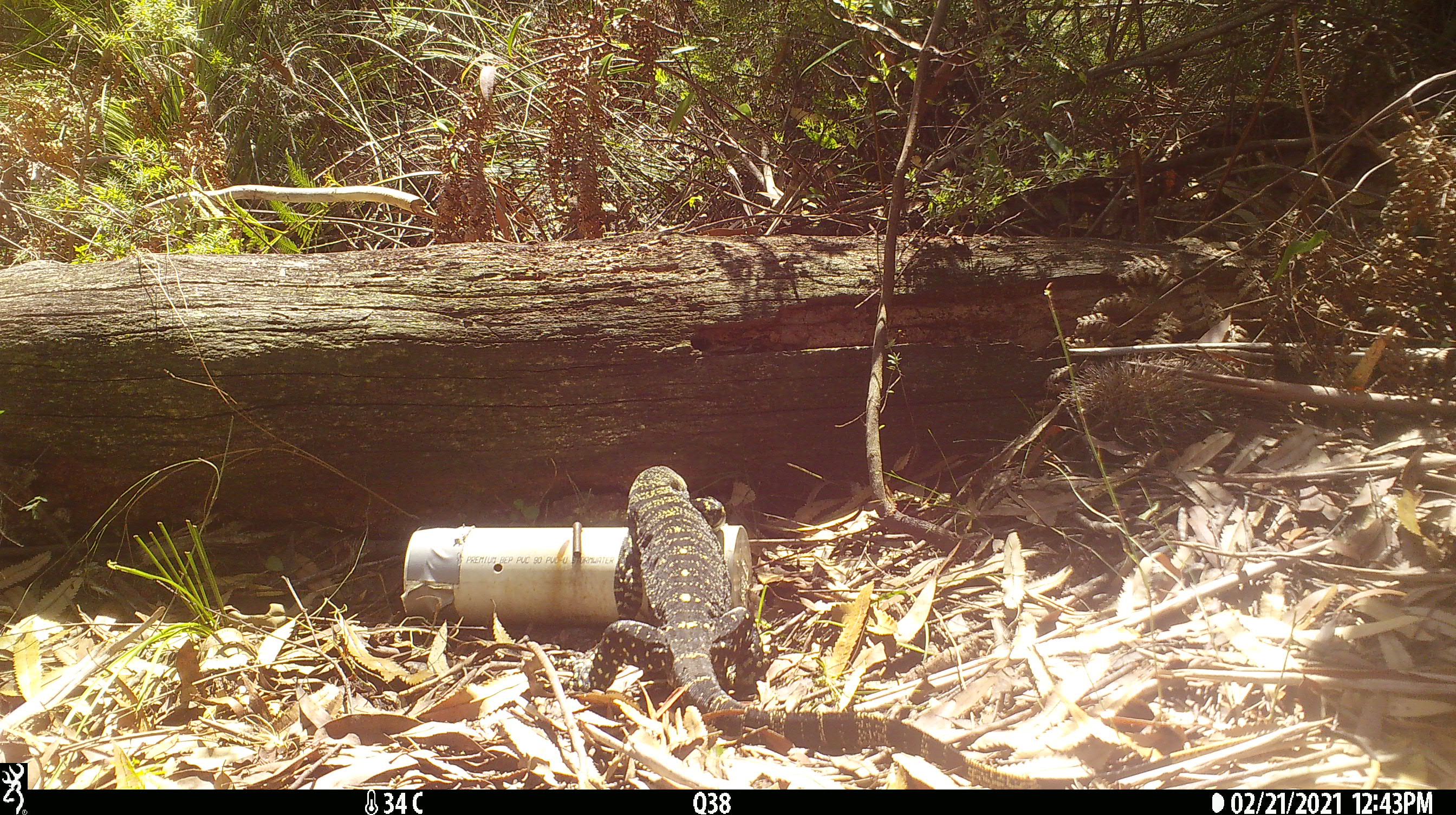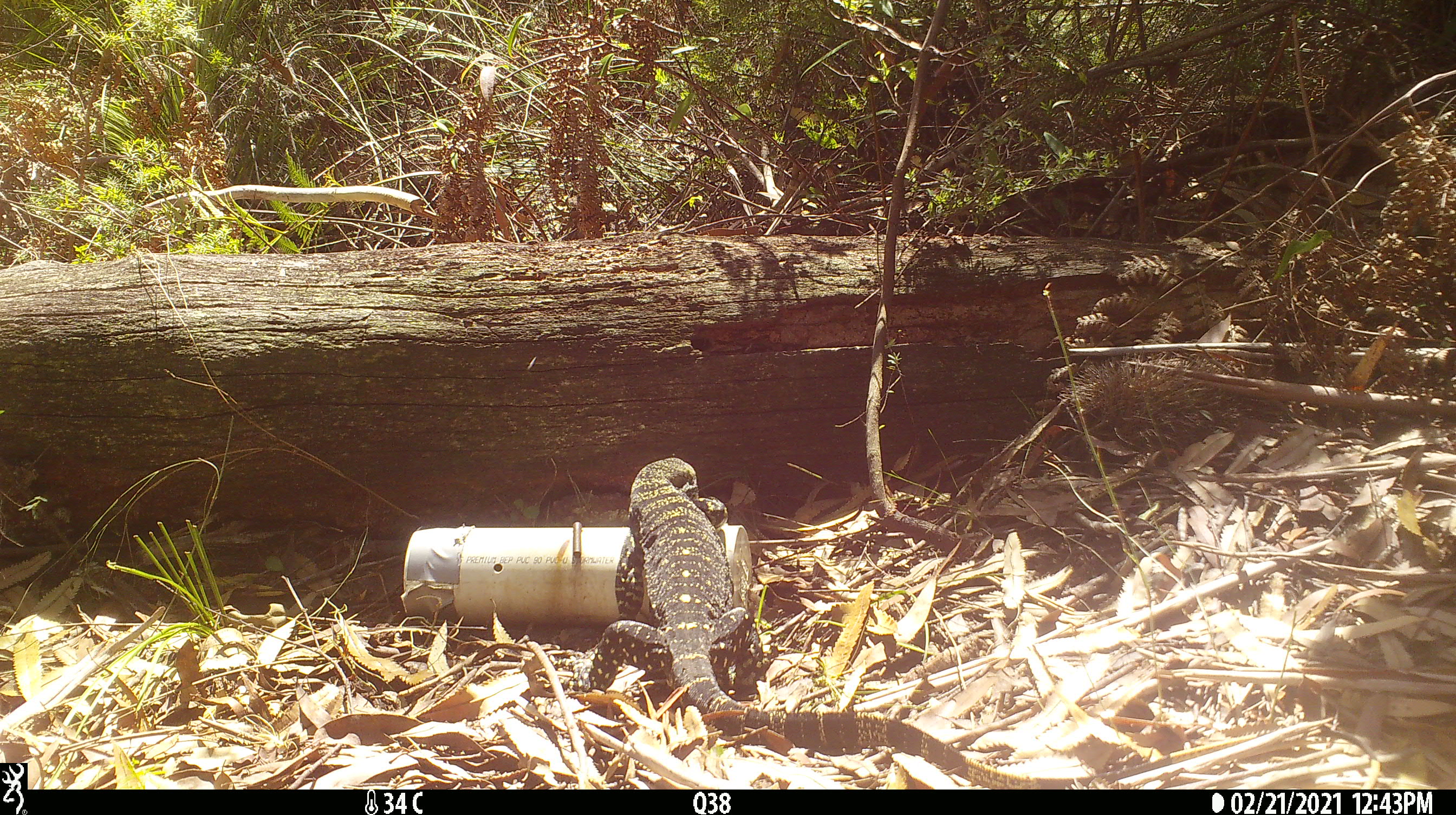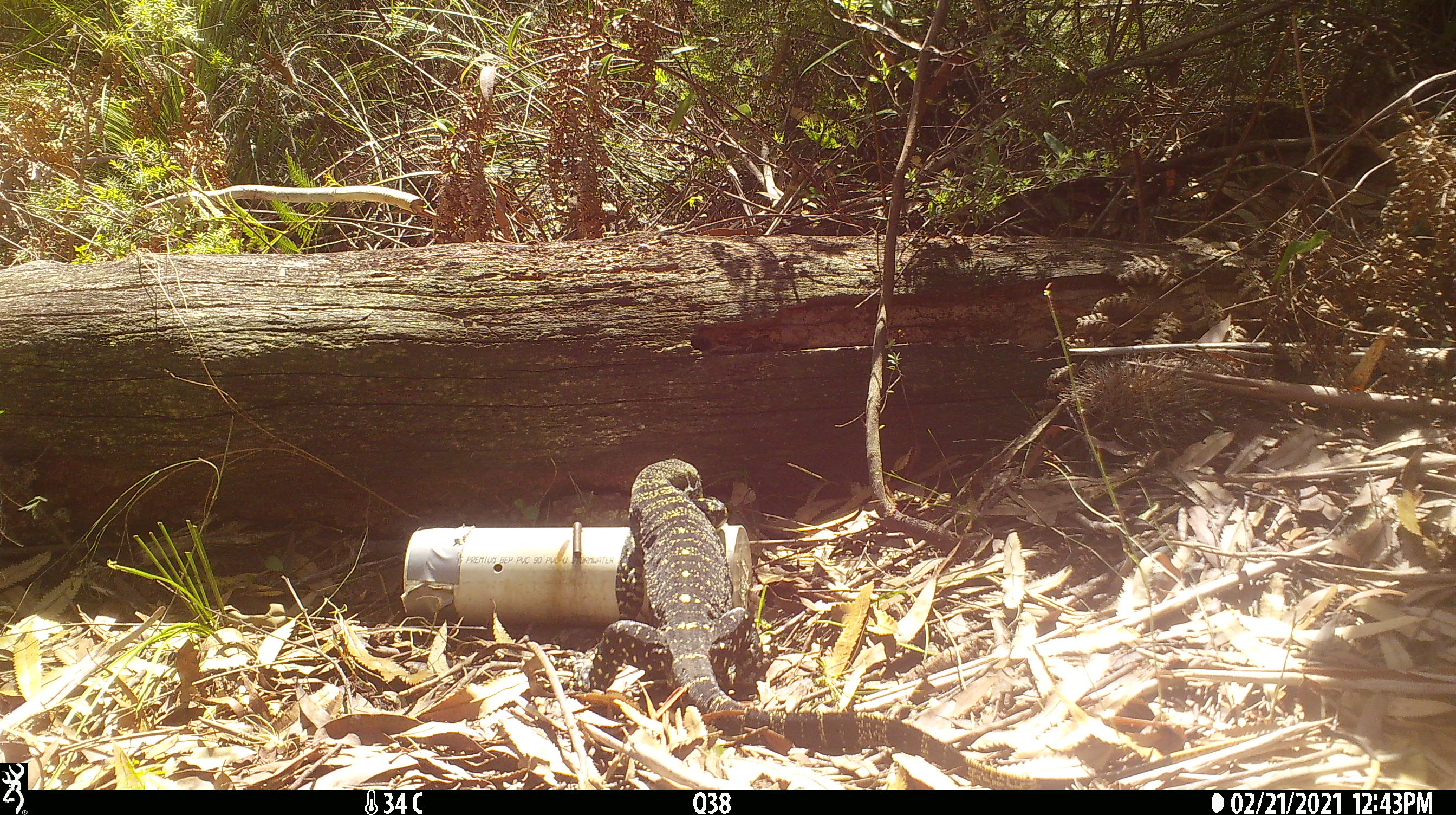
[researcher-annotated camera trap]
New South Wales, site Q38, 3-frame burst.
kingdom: Animalia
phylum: Chordata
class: Reptilia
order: Squamata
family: Varanidae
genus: Varanus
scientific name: Varanus varius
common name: lace monitor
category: goanna